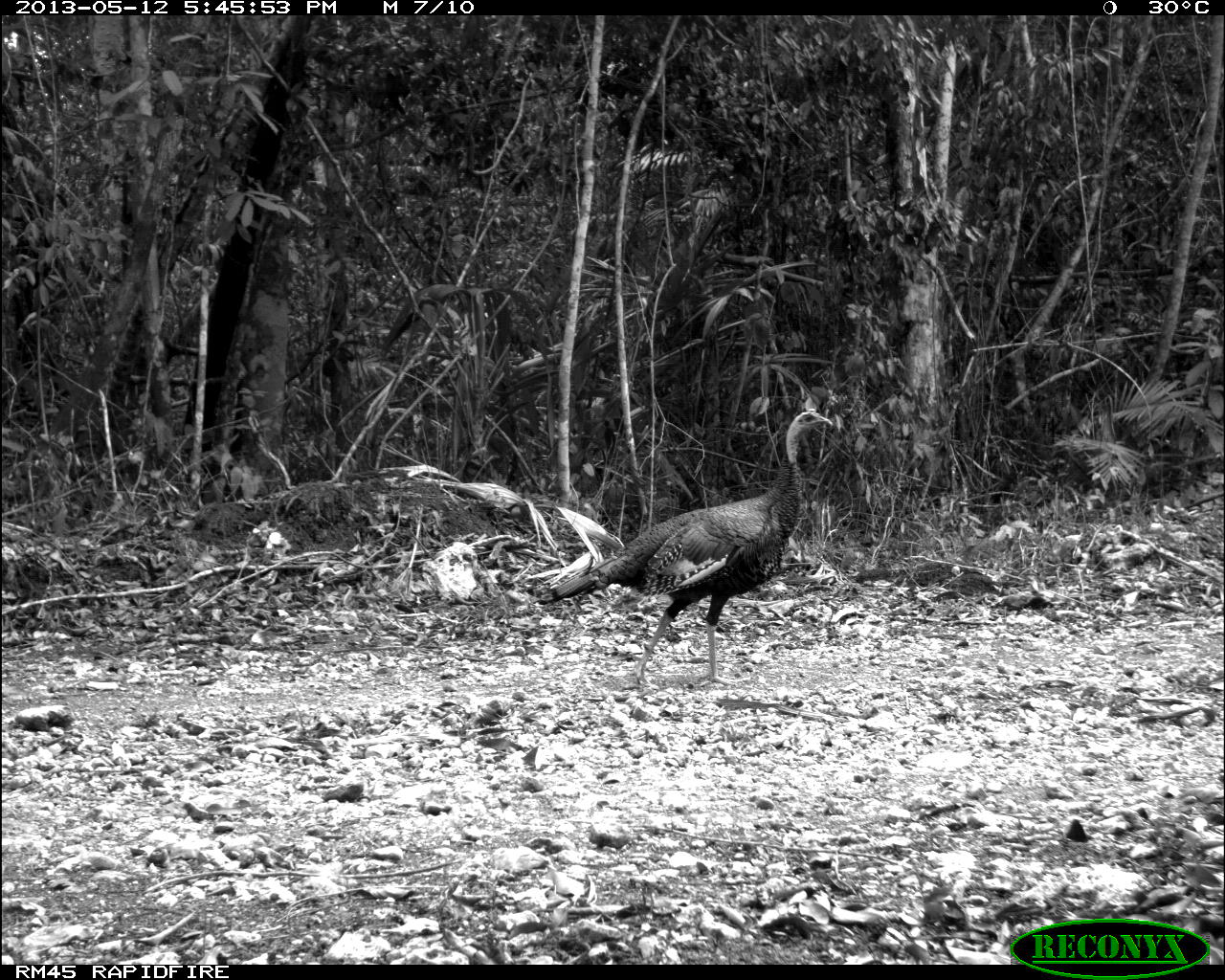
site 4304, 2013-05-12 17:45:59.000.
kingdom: Animalia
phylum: Chordata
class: Aves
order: Galliformes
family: Phasianidae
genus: Meleagris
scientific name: Meleagris ocellata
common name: ocellated turkey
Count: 3.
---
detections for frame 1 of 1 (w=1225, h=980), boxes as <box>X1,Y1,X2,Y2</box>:
meleagris ocellata: <box>533,407,834,688</box>